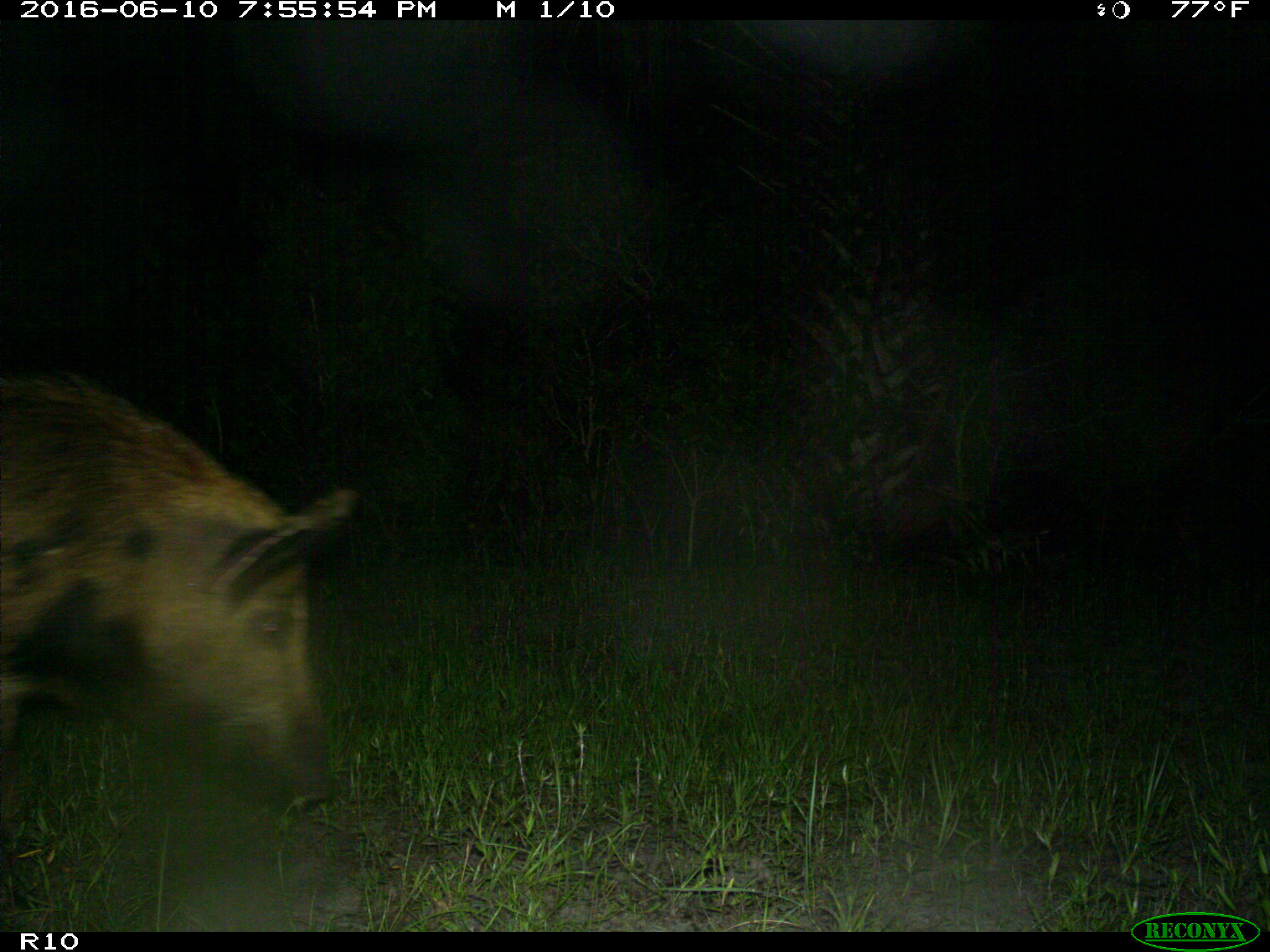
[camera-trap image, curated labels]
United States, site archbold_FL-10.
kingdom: Animalia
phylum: Chordata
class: Mammalia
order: Artiodactyla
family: Suidae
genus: Sus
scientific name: Sus scrofa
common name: wild boar